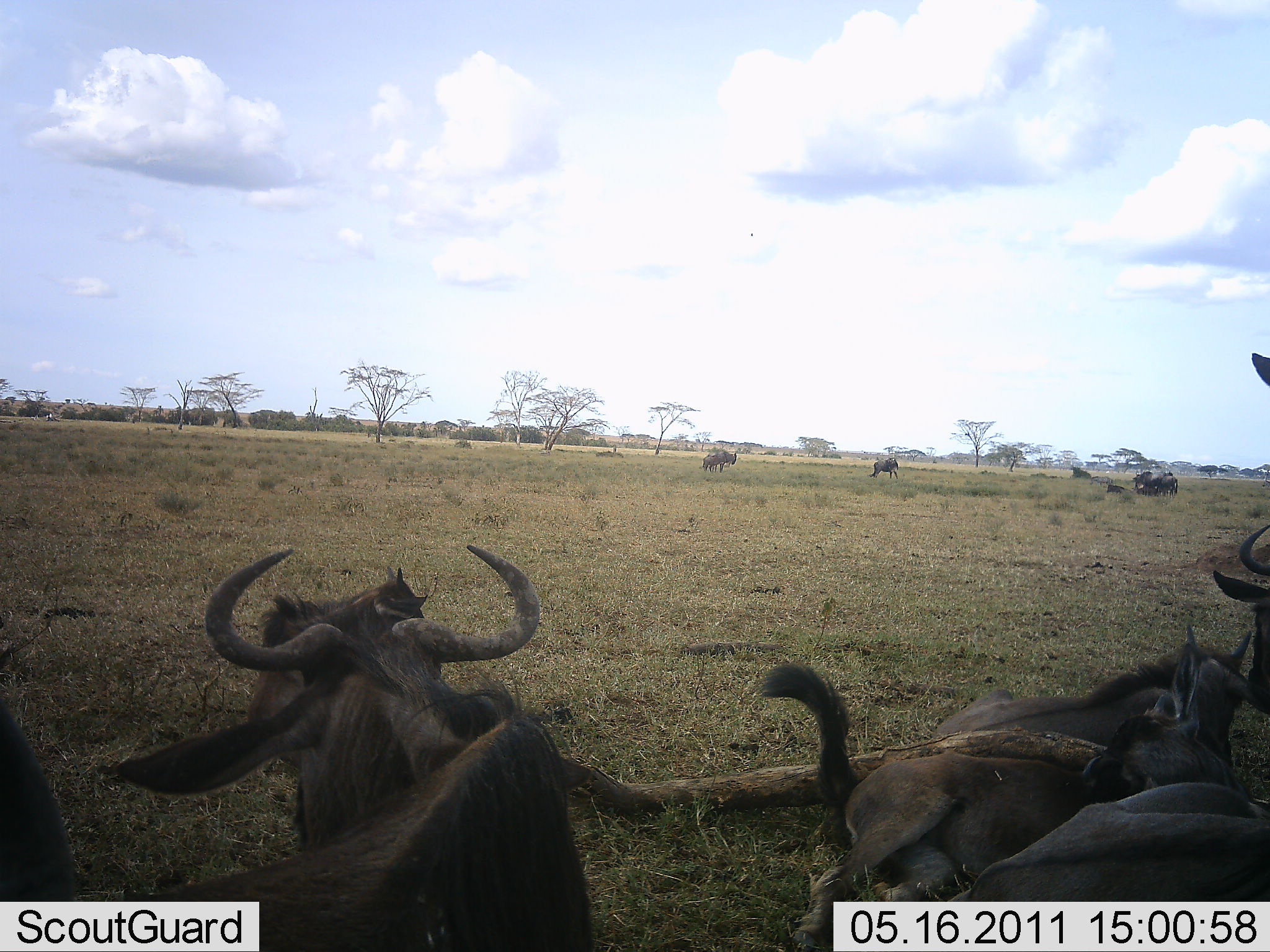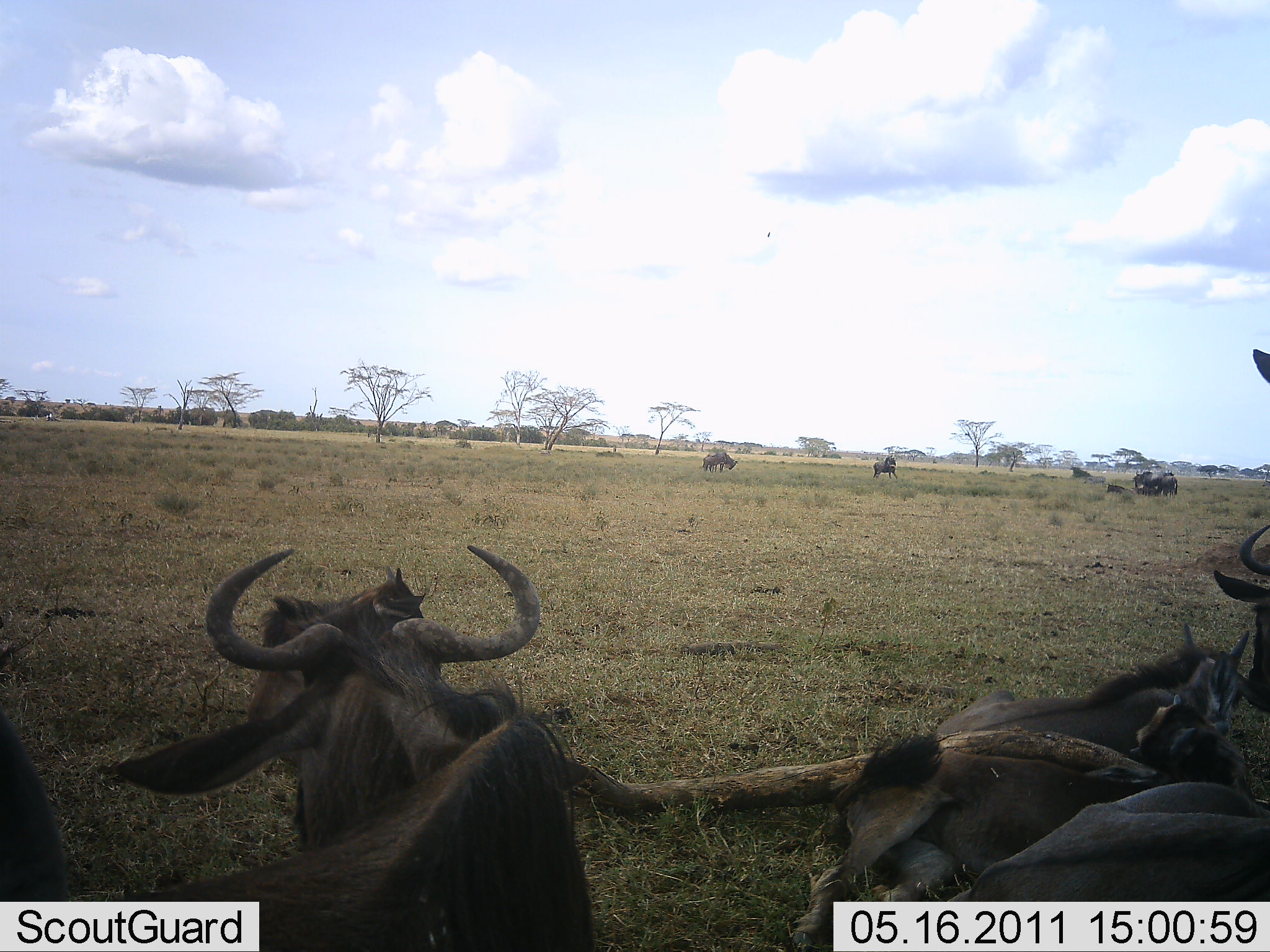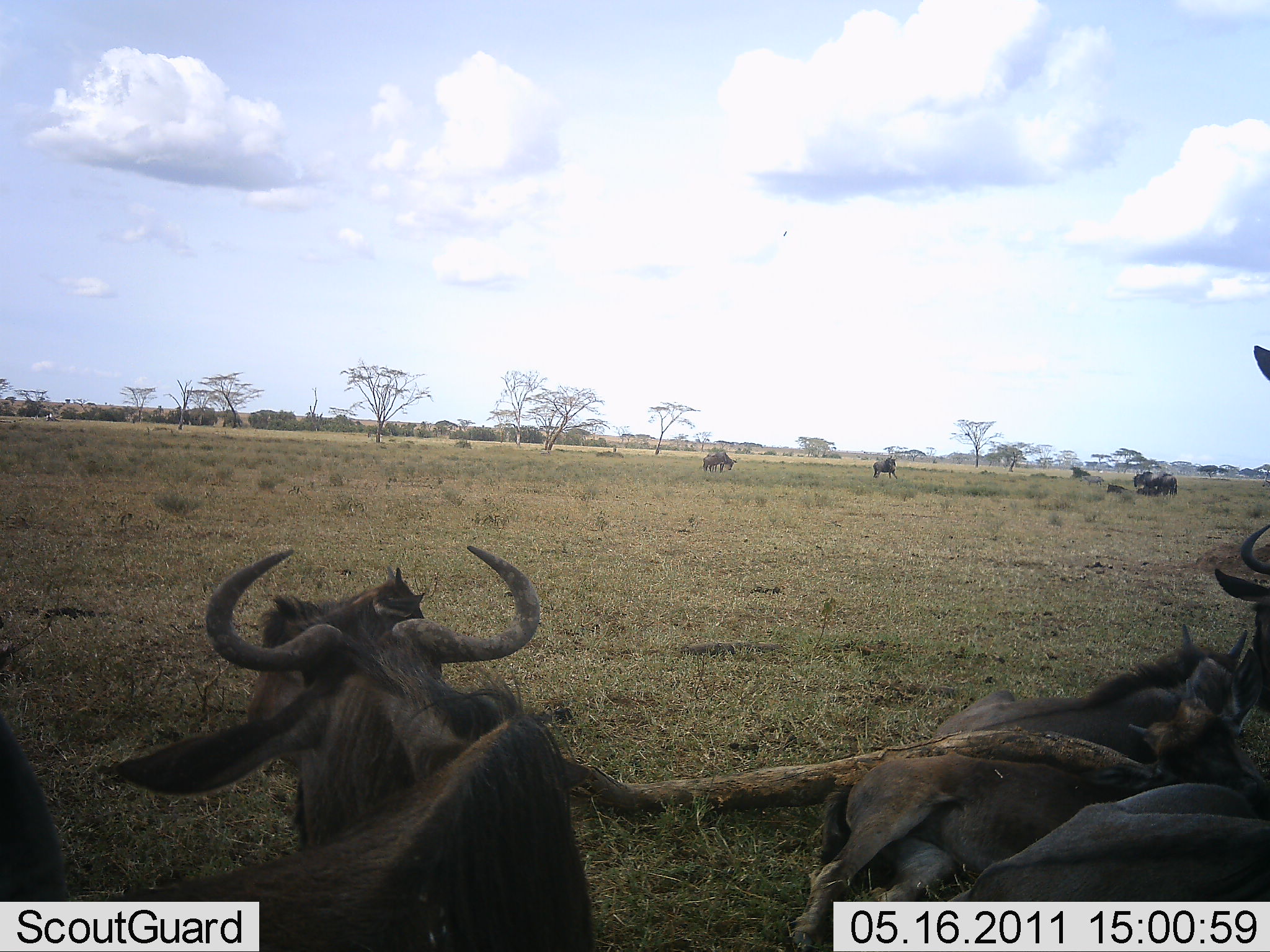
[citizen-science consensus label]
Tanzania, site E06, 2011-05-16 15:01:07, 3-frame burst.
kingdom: Animalia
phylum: Chordata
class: Mammalia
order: Artiodactyla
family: Bovidae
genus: Connochaetes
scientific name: Connochaetes taurinus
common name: blue wildebeest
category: wildebeest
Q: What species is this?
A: Wildebeest (blue wildebeest) (Connochaetes taurinus).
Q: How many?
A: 6.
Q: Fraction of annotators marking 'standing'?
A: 33%.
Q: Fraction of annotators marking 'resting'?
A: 100%.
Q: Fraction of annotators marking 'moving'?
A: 0%.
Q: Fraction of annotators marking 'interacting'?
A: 0%.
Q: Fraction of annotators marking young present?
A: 33%.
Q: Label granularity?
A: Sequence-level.